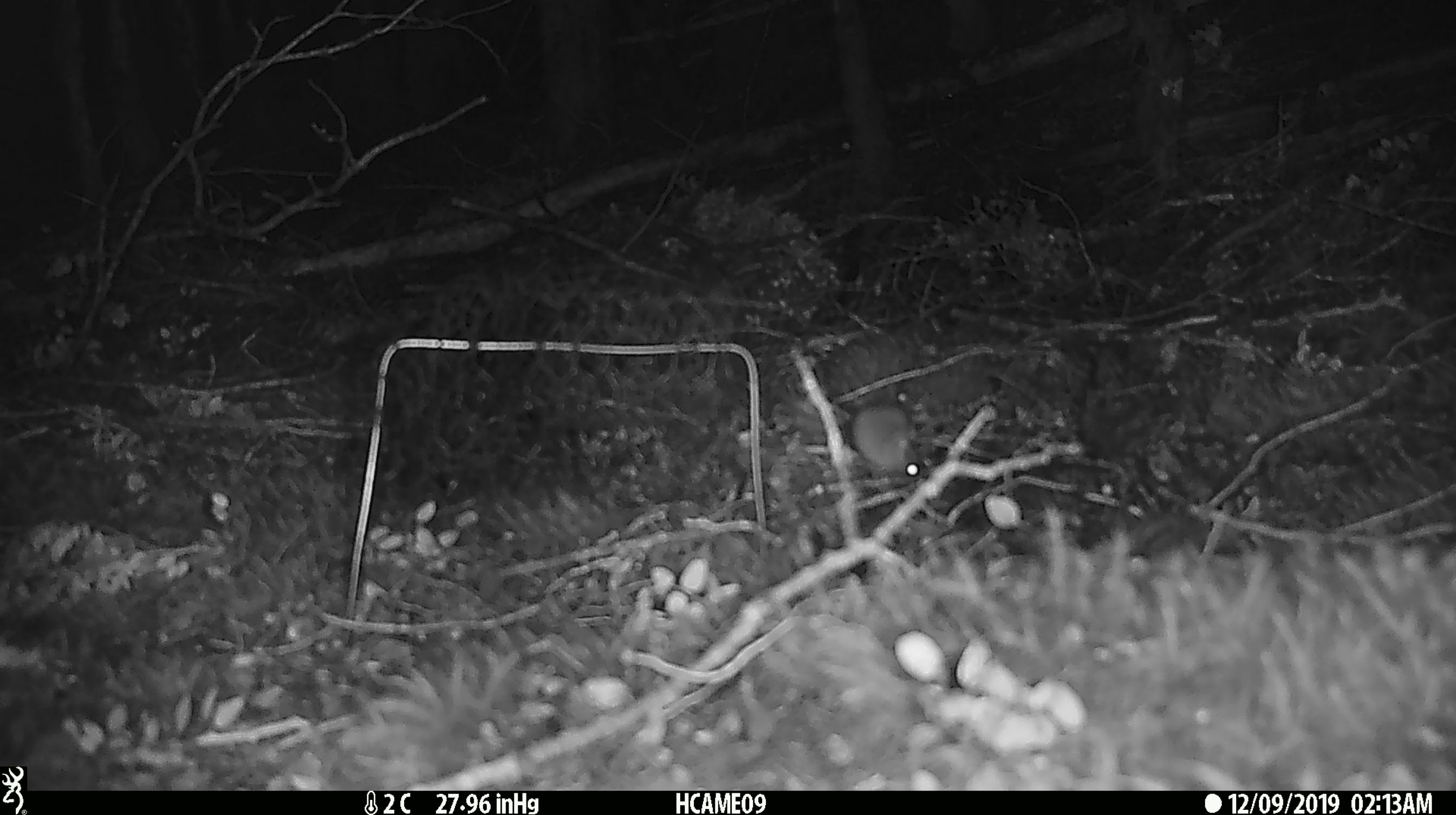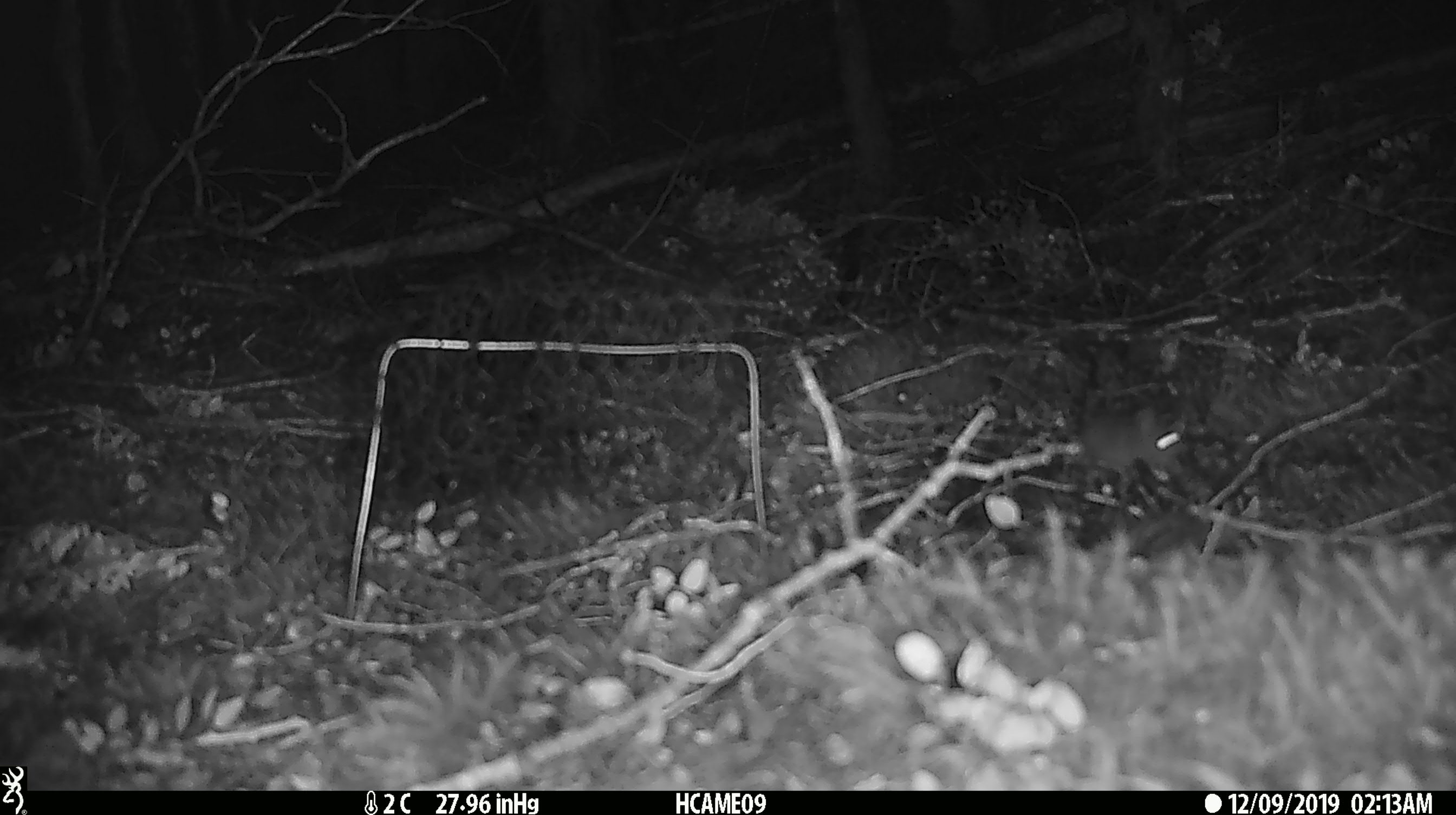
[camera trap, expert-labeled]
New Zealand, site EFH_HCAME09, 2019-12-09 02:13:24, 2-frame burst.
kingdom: Animalia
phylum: Chordata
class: Mammalia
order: Rodentia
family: Muridae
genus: Mus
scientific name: Mus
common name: mouse